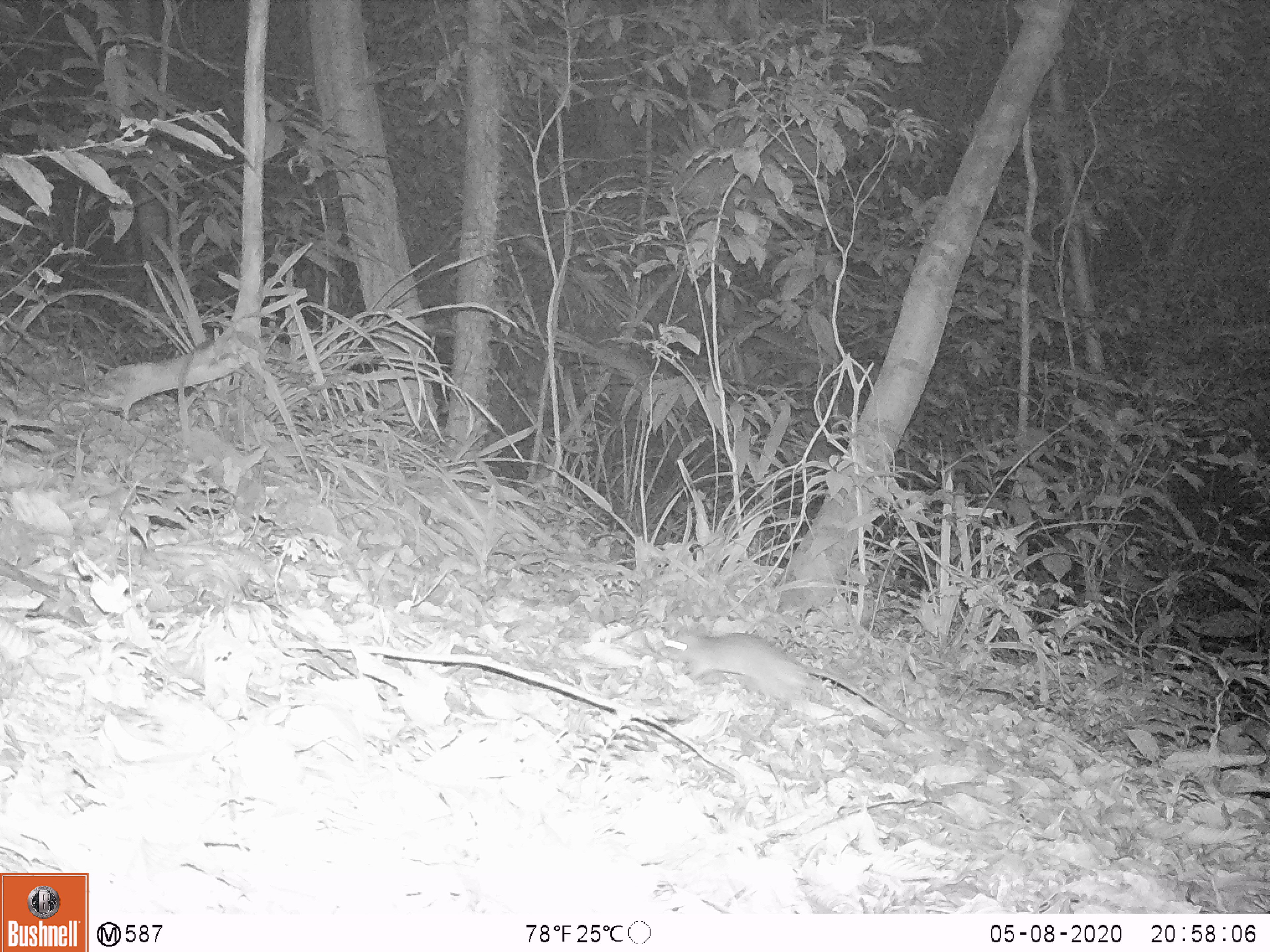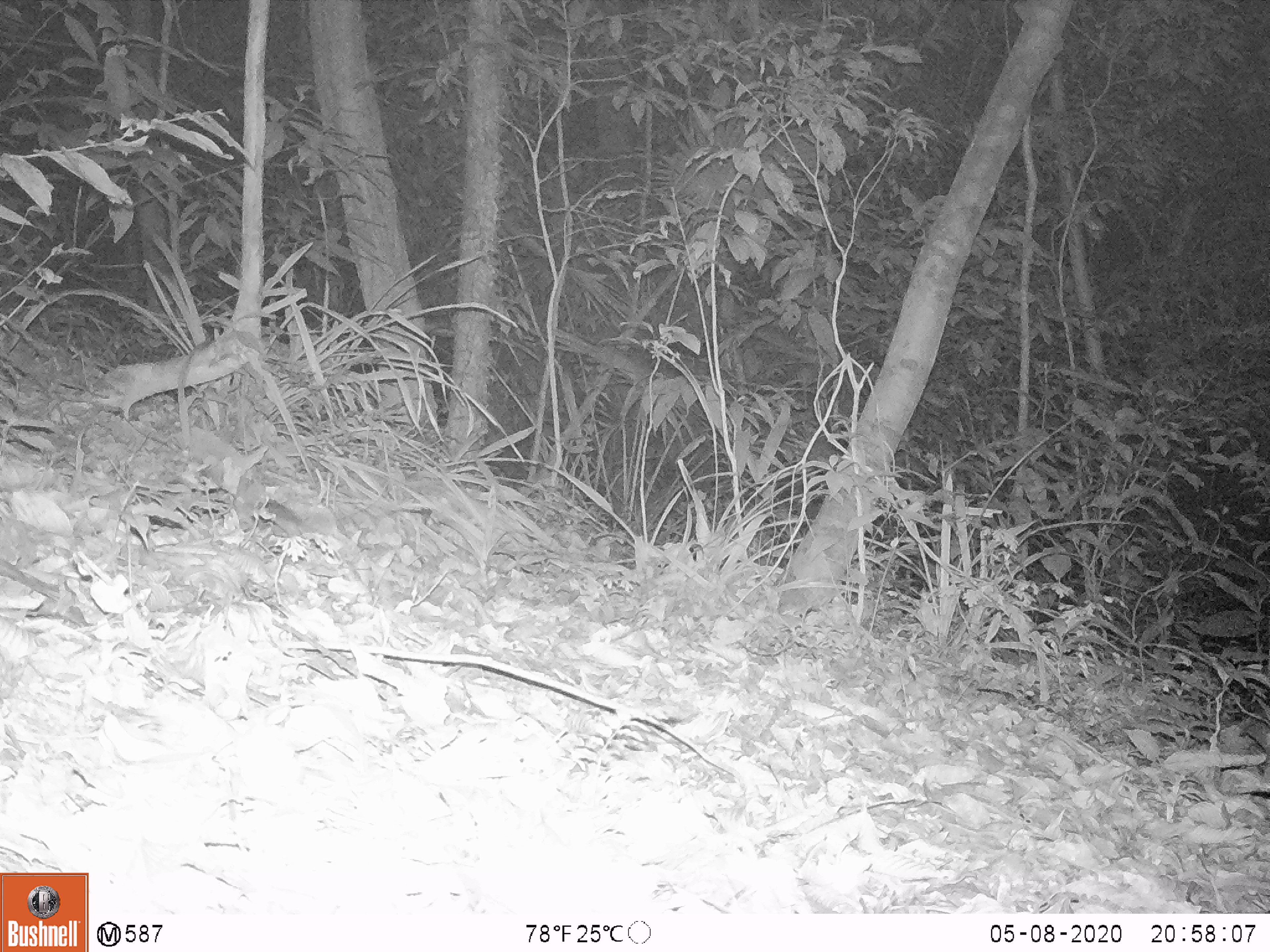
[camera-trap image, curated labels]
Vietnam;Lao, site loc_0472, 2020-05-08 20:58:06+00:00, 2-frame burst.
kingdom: Animalia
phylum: Chordata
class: Mammalia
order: Rodentia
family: Muridae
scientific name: Muridae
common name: old-world mice and rats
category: unidentified murid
Unidentified murid (old-world mice and rats) (Muridae). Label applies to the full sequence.